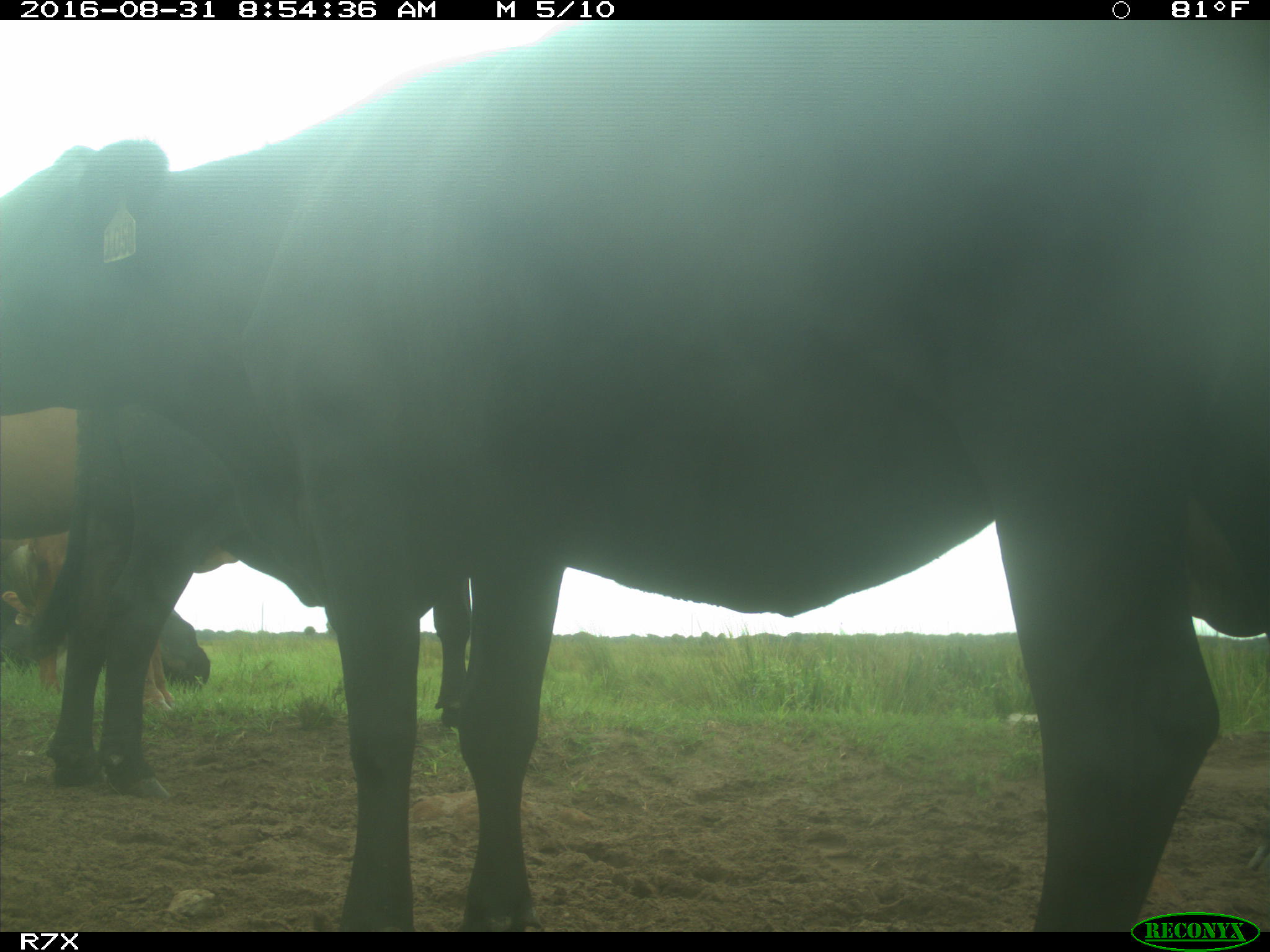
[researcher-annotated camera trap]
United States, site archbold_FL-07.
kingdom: Animalia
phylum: Chordata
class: Mammalia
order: Artiodactyla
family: Bovidae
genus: Bos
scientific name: Bos taurus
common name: domestic cow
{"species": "Bos taurus (domestic cow)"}